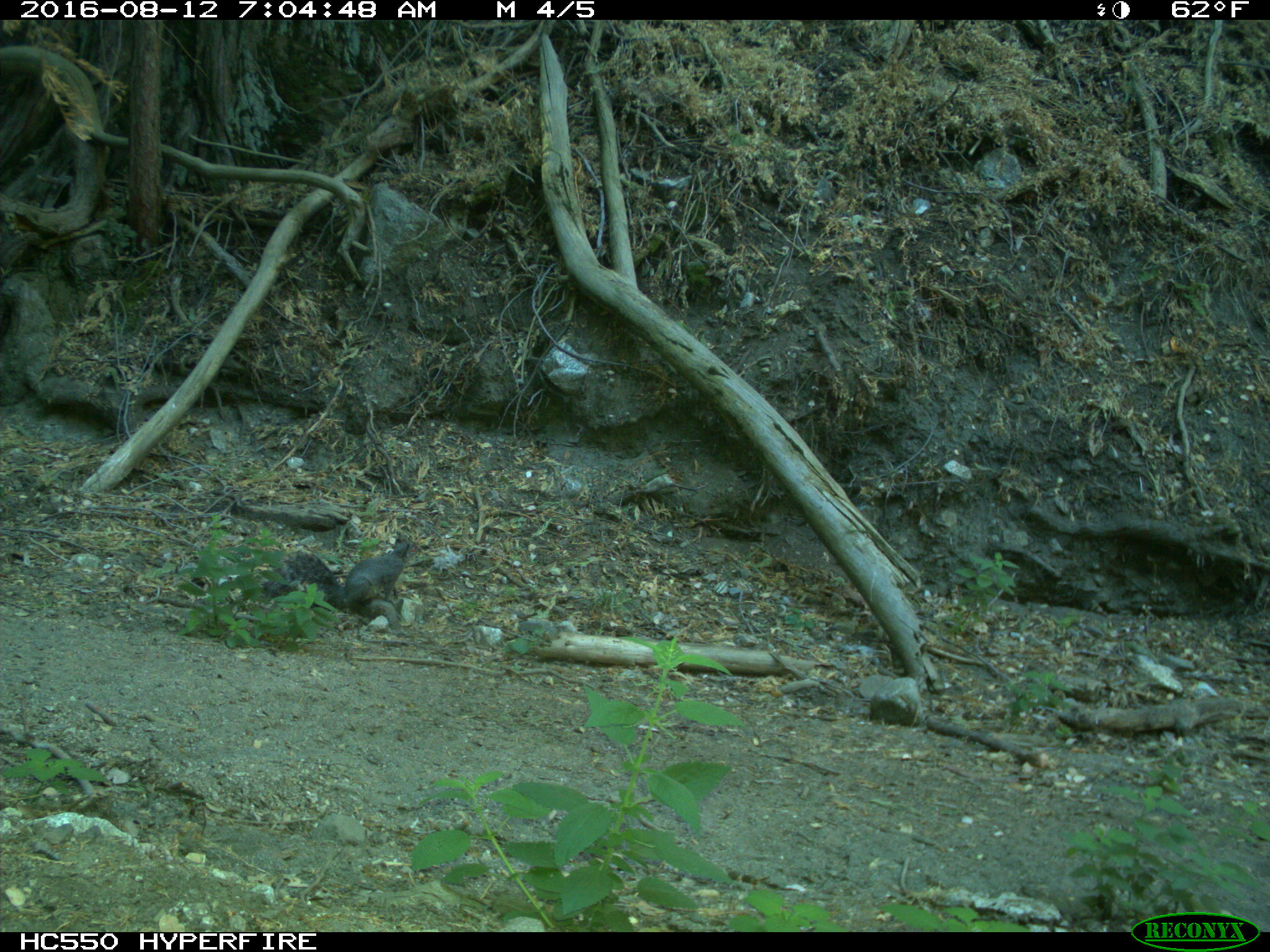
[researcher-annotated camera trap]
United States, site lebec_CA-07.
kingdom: Animalia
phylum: Chordata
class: Mammalia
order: Rodentia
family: Sciuridae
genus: Sciurus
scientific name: Sciurus carolinensis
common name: eastern gray squirrel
Sciurus carolinensis (eastern gray squirrel).